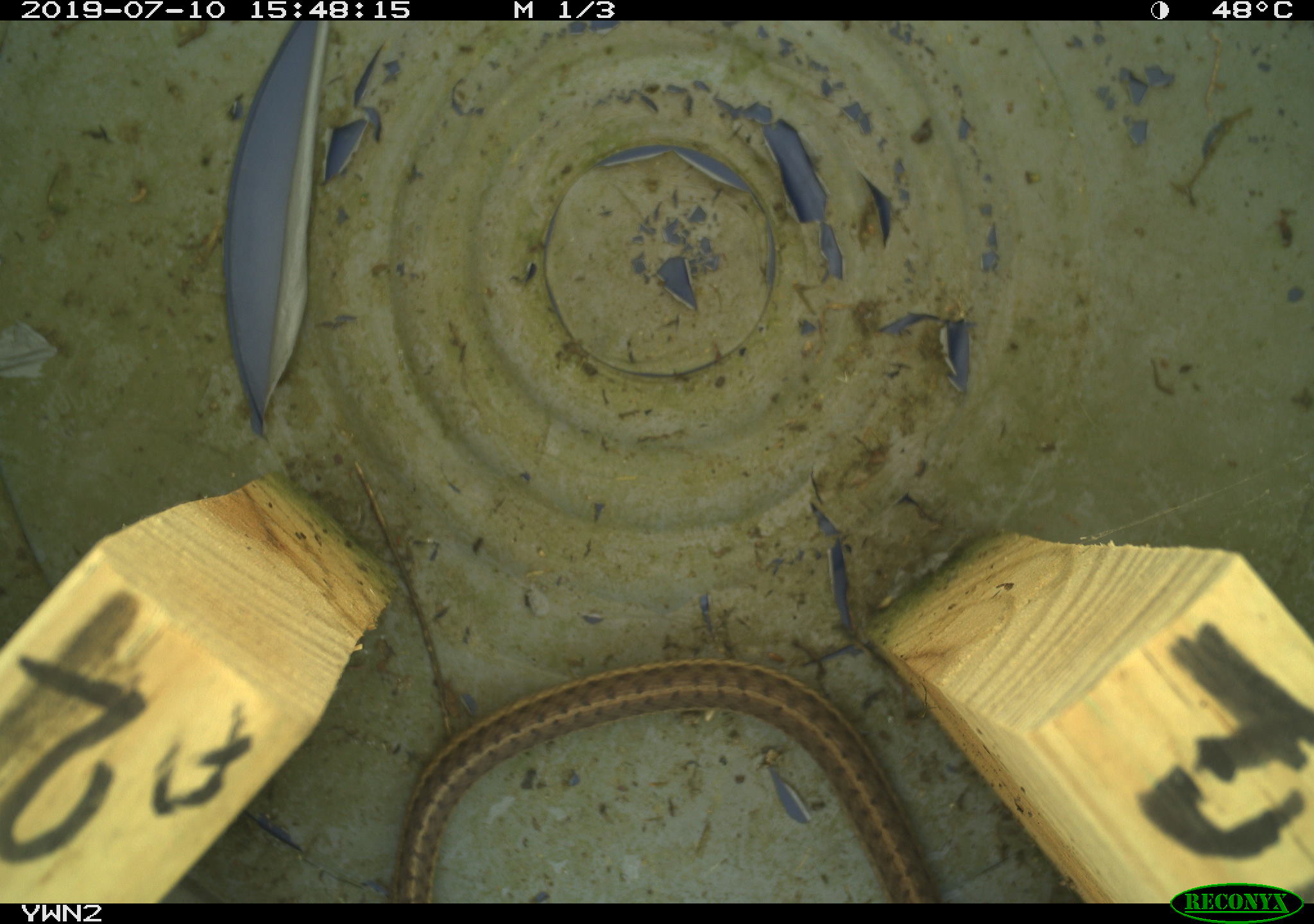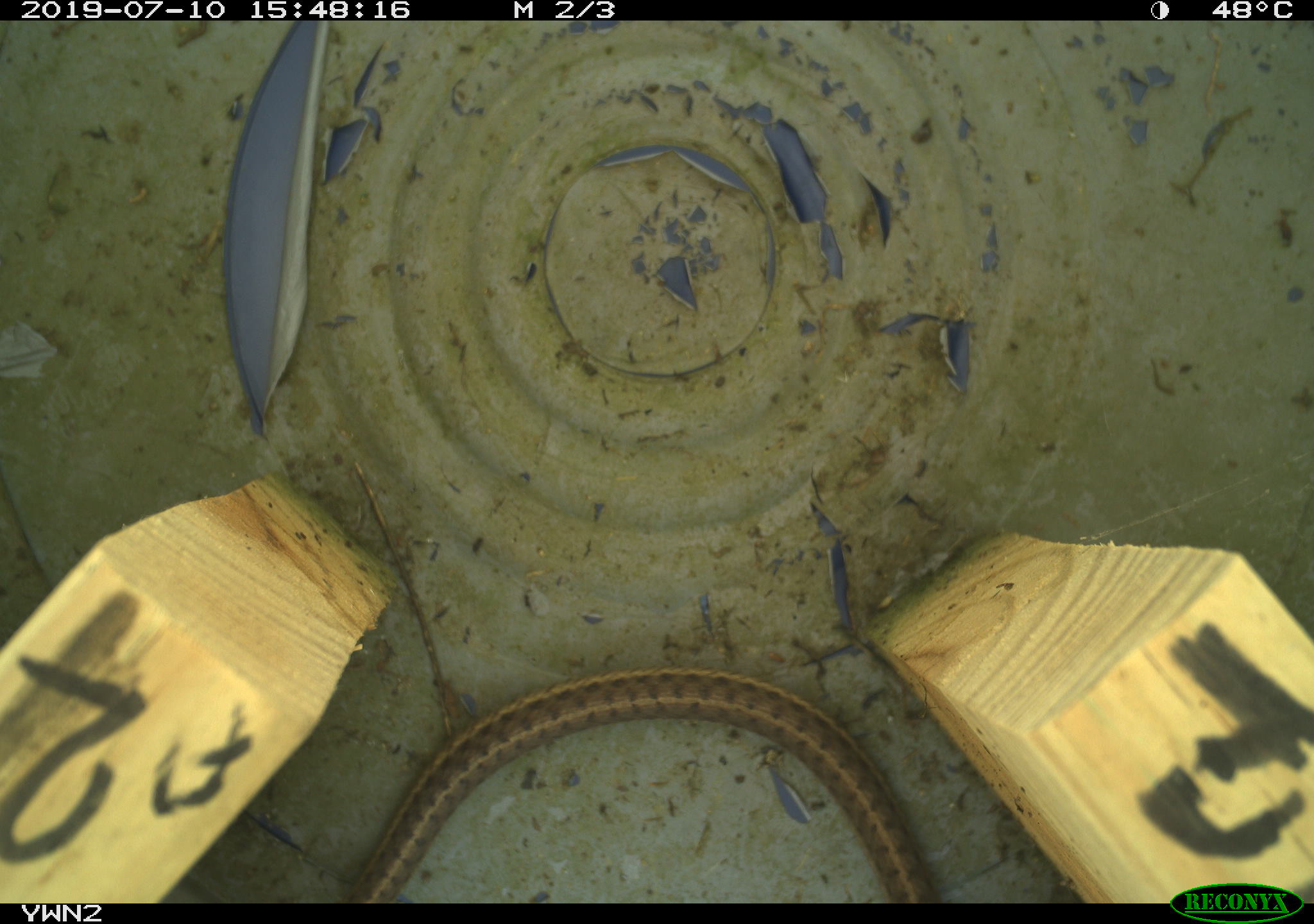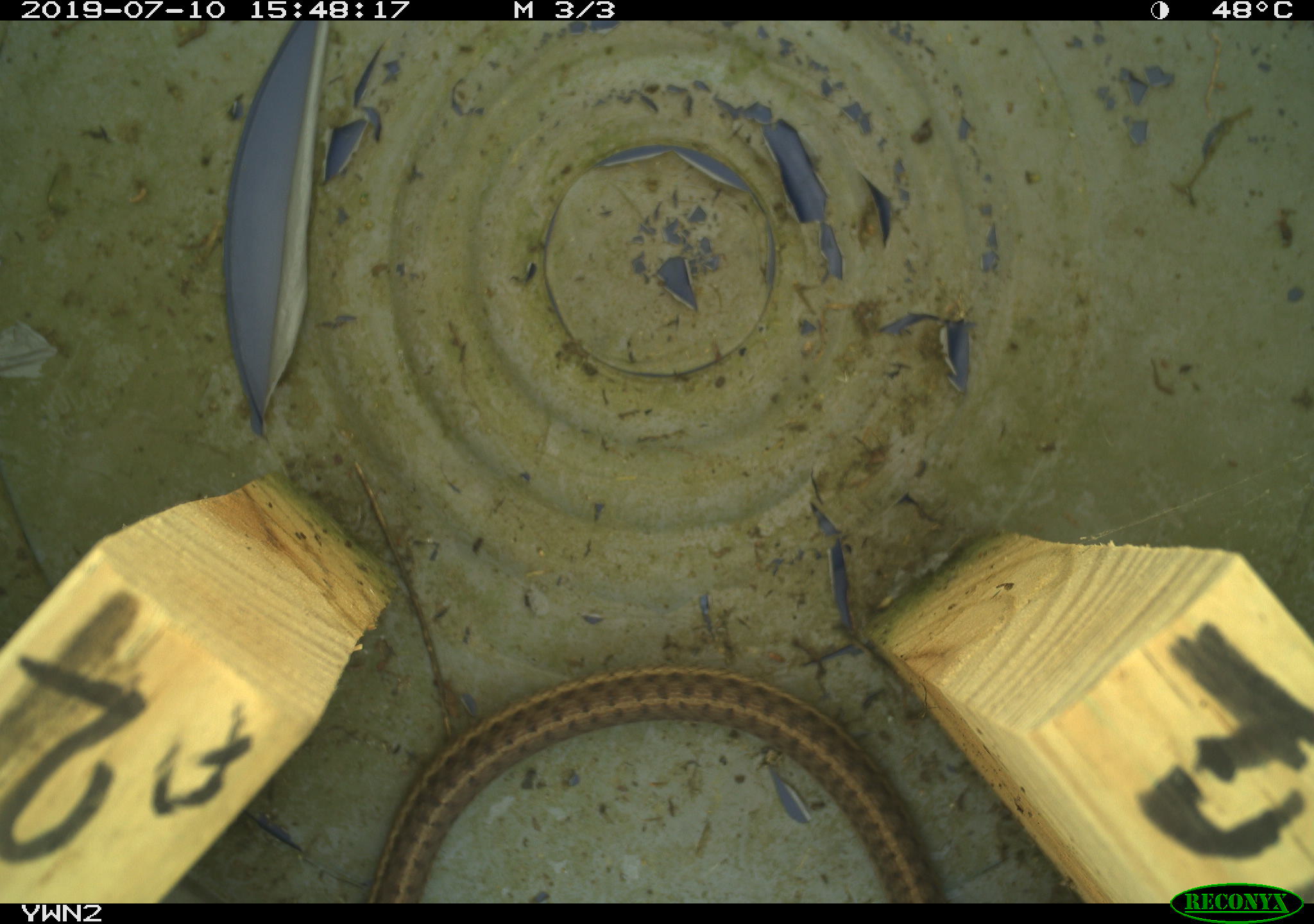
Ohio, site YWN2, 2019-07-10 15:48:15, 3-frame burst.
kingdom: Animalia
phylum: Chordata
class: Reptilia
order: Squamata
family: Colubridae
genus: Thamnophis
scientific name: Thamnophis sirtalis sirtalis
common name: eastern gartersnake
Eastern gartersnake (Thamnophis sirtalis sirtalis).